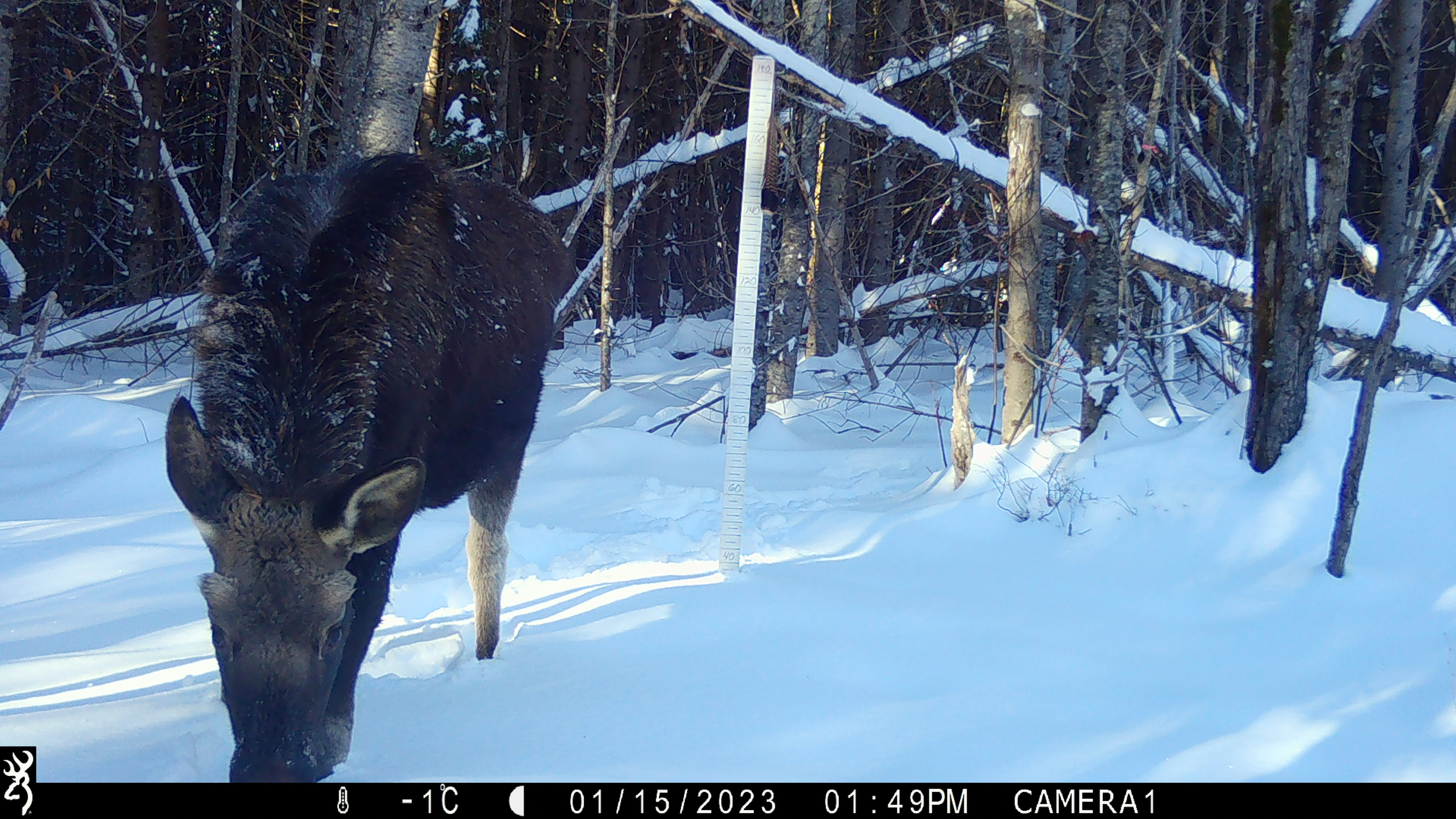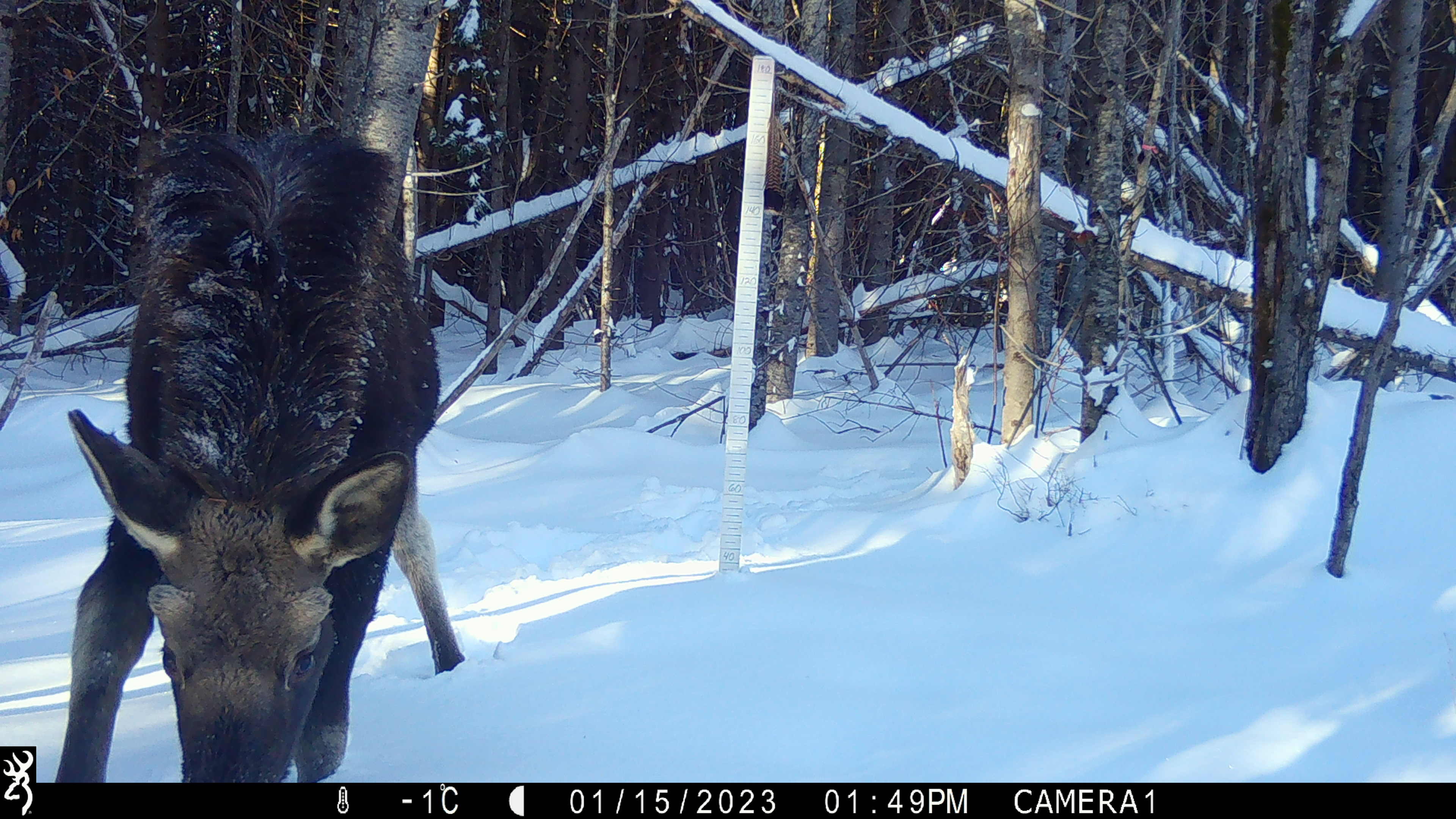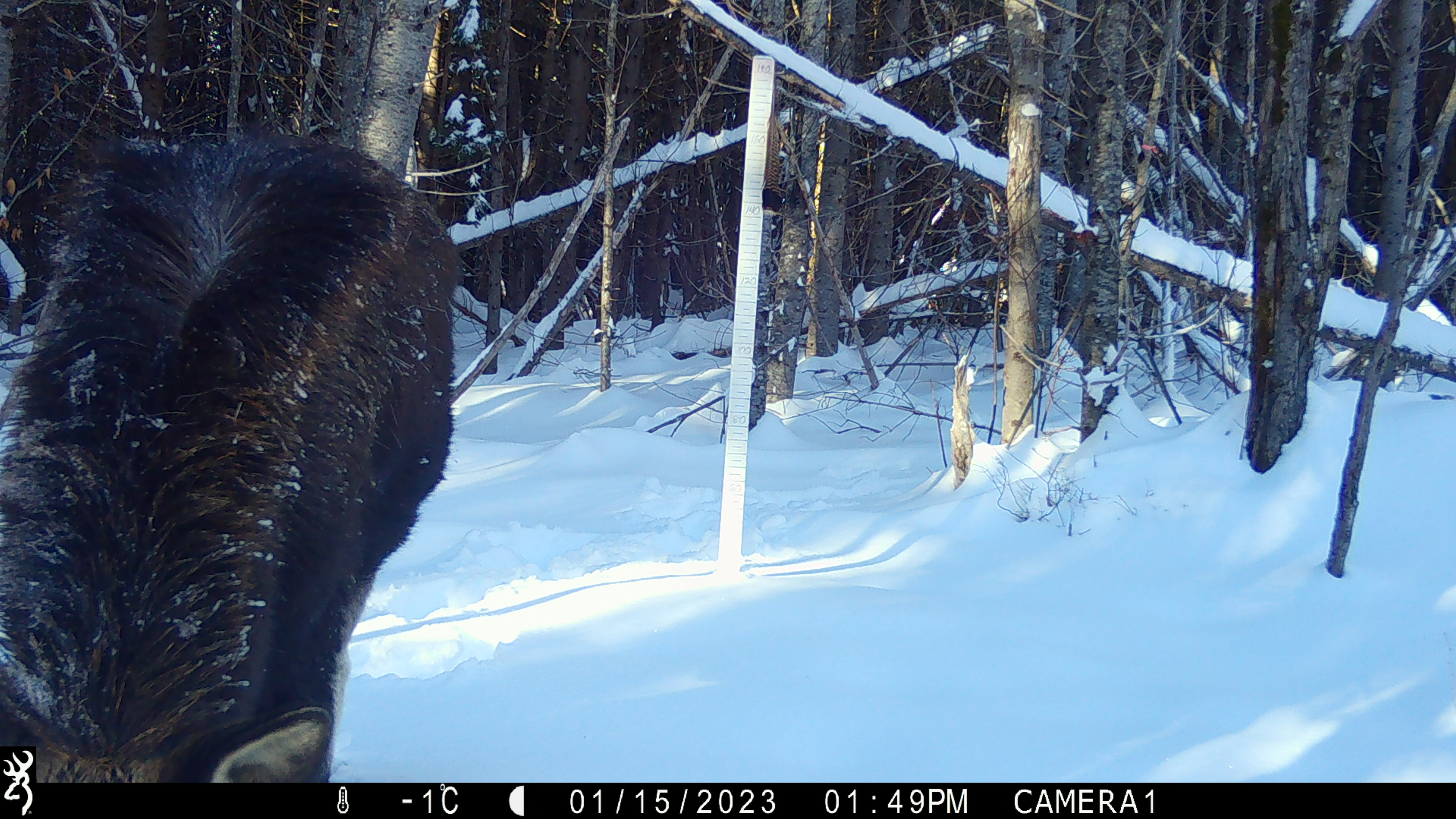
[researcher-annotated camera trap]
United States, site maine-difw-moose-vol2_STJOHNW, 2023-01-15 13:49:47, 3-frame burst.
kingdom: Animalia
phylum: Chordata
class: Mammalia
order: Artiodactyla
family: Cervidae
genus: Alces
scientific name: Alces alces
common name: moose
Moose (Alces alces).